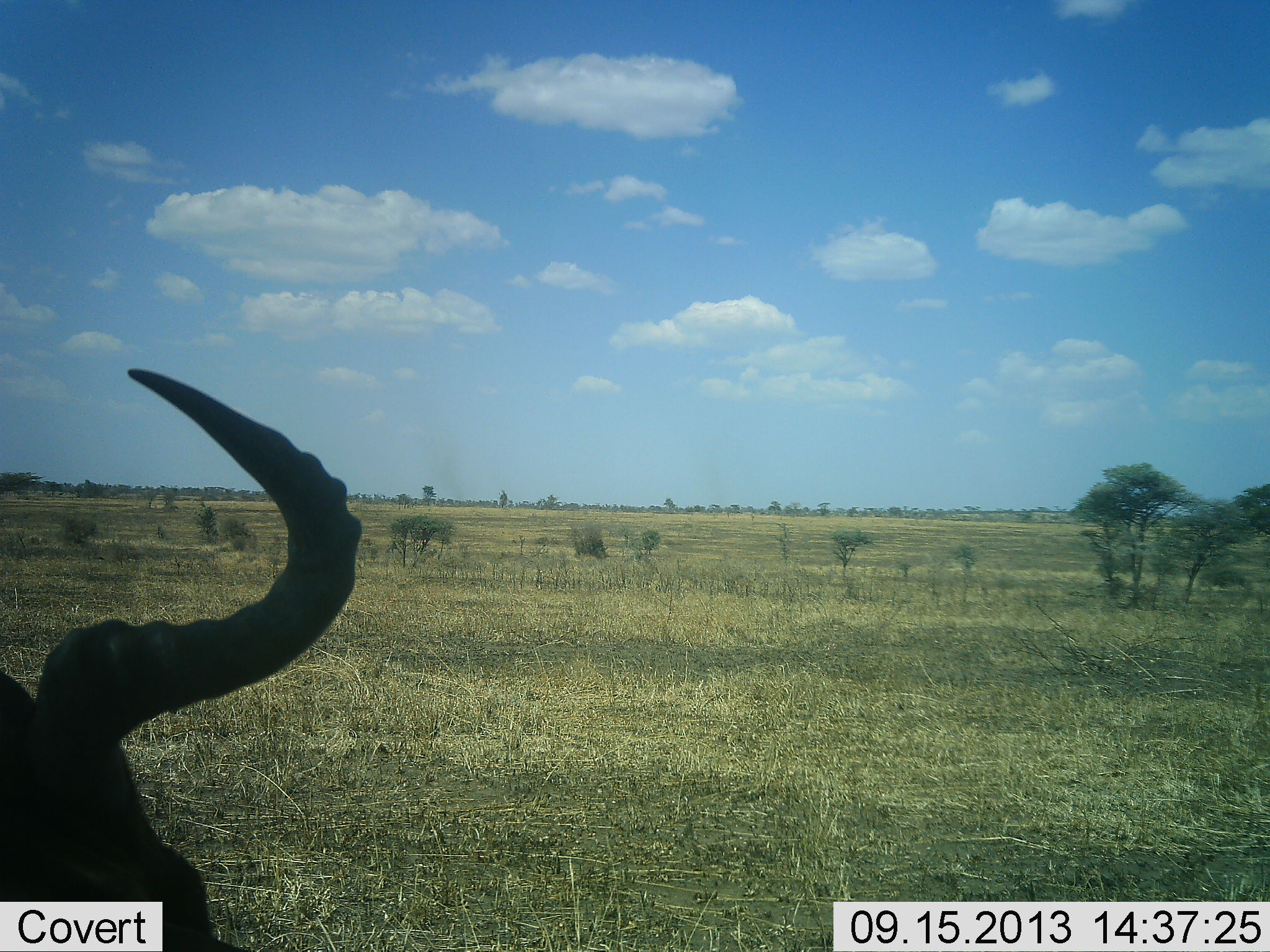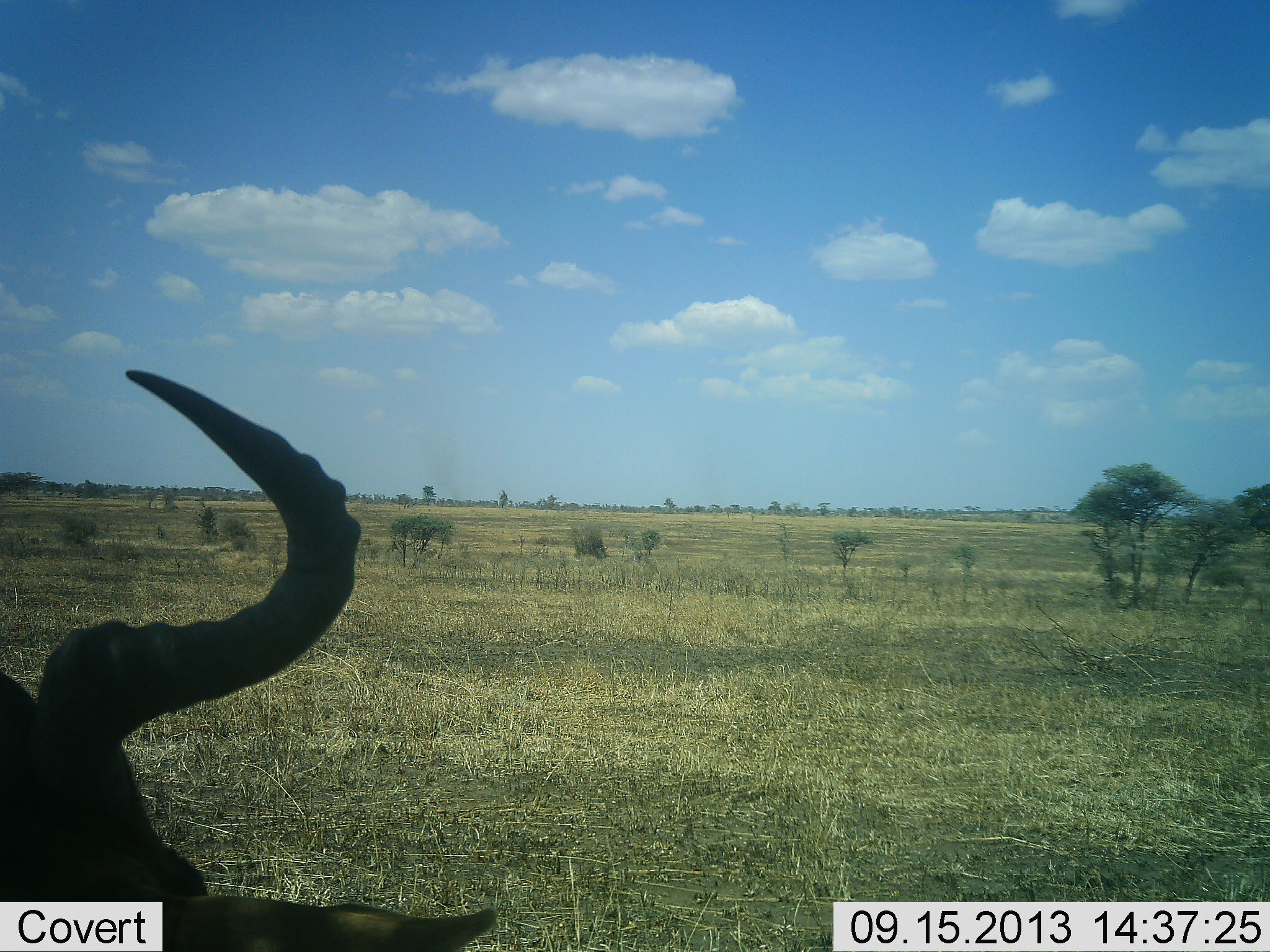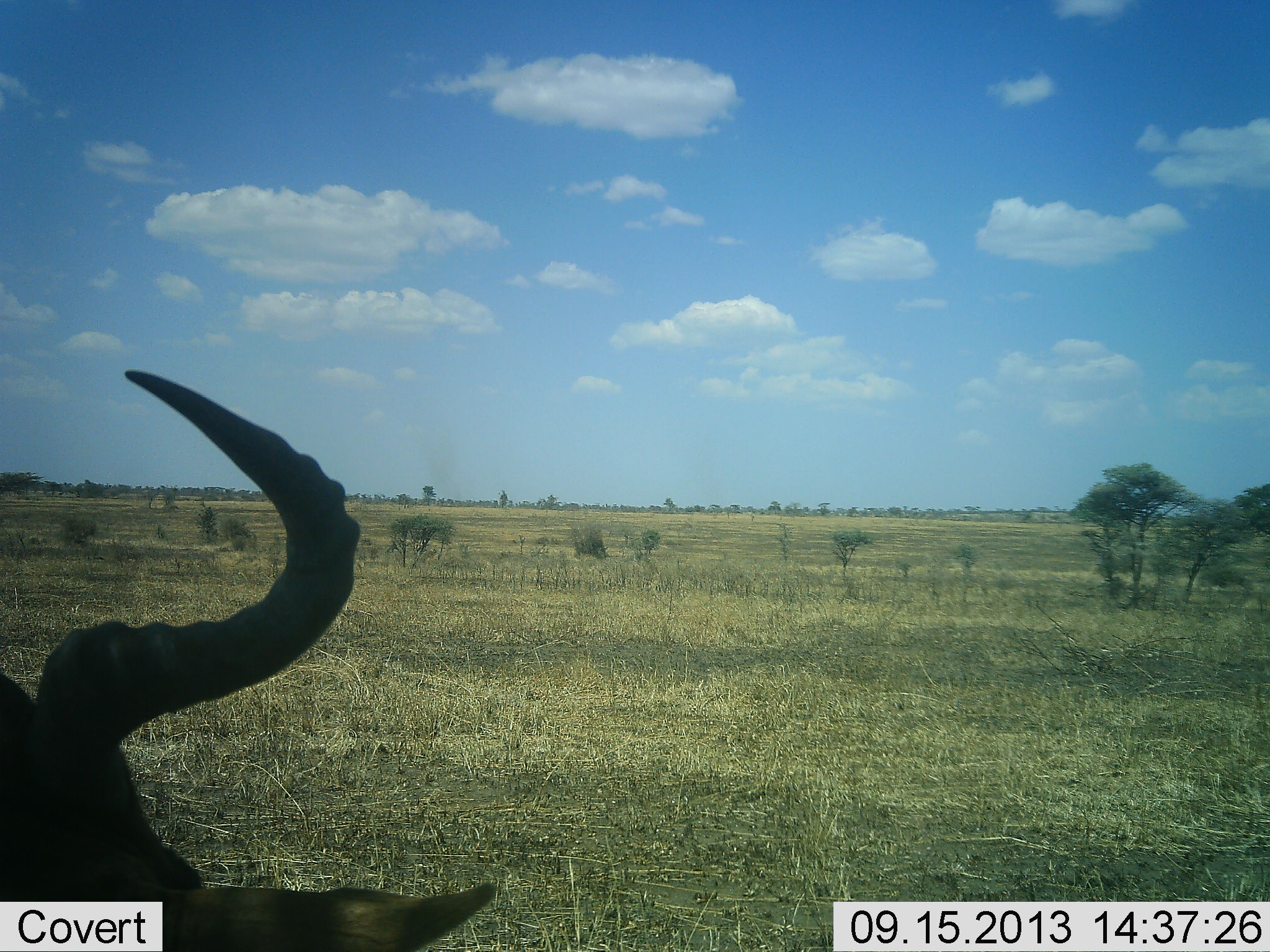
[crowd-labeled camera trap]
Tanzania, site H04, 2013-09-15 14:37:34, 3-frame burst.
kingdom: Animalia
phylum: Chordata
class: Mammalia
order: Artiodactyla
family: Bovidae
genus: Alcelaphus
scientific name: Alcelaphus buselaphus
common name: hartebeest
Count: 1.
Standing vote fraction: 50%.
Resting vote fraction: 40%.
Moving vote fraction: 0%.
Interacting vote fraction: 0%.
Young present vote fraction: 0%.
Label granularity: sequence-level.